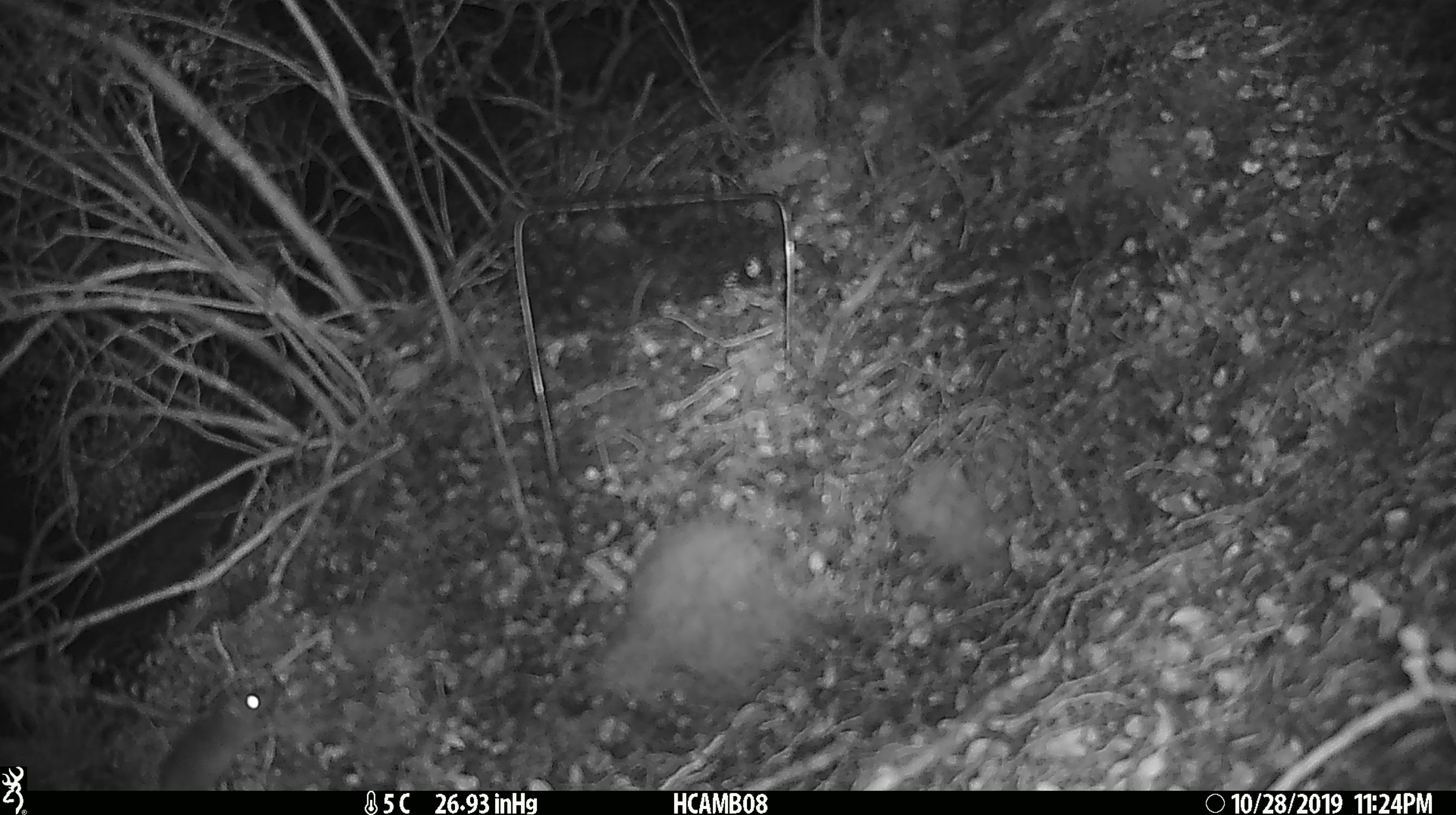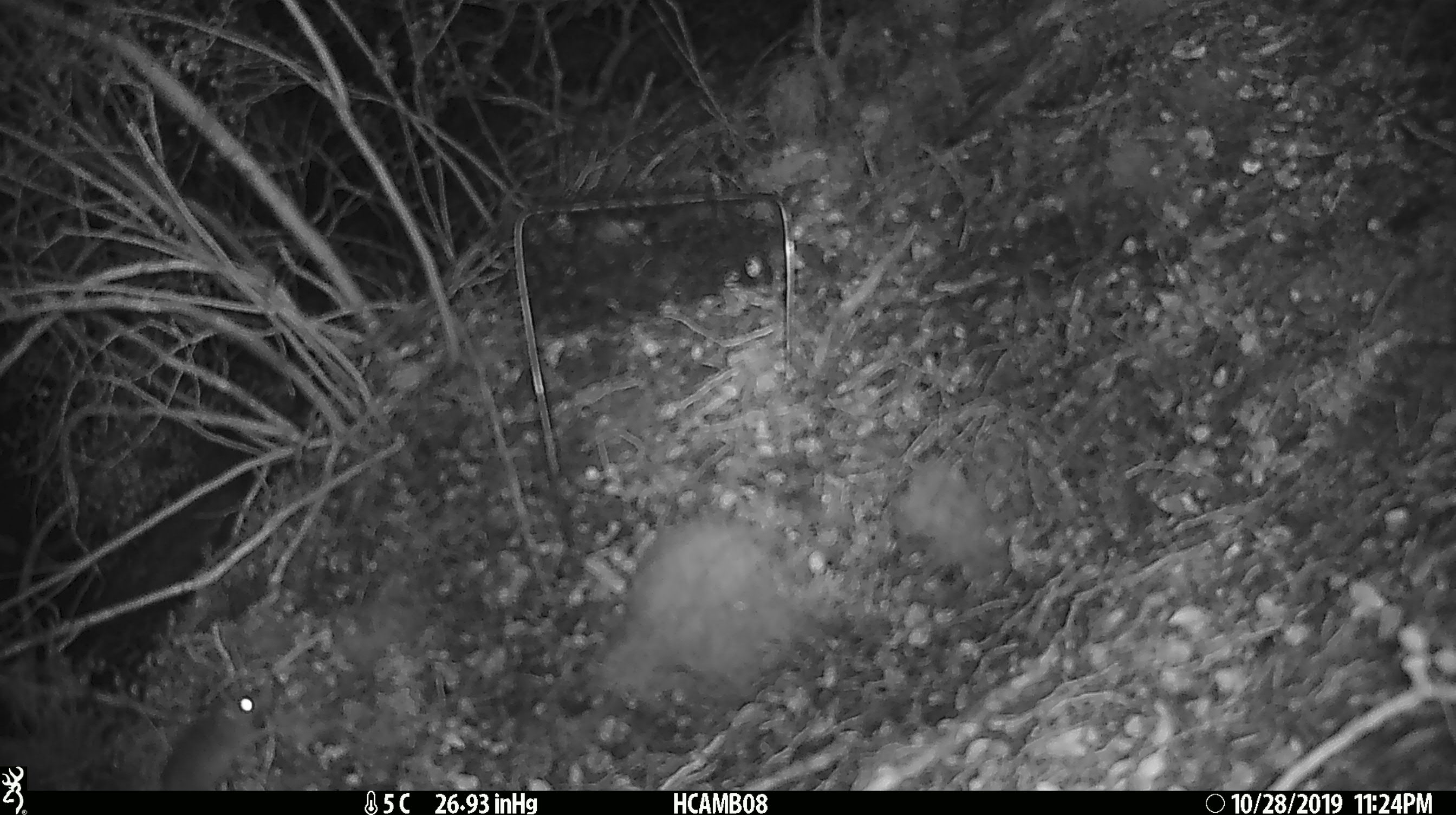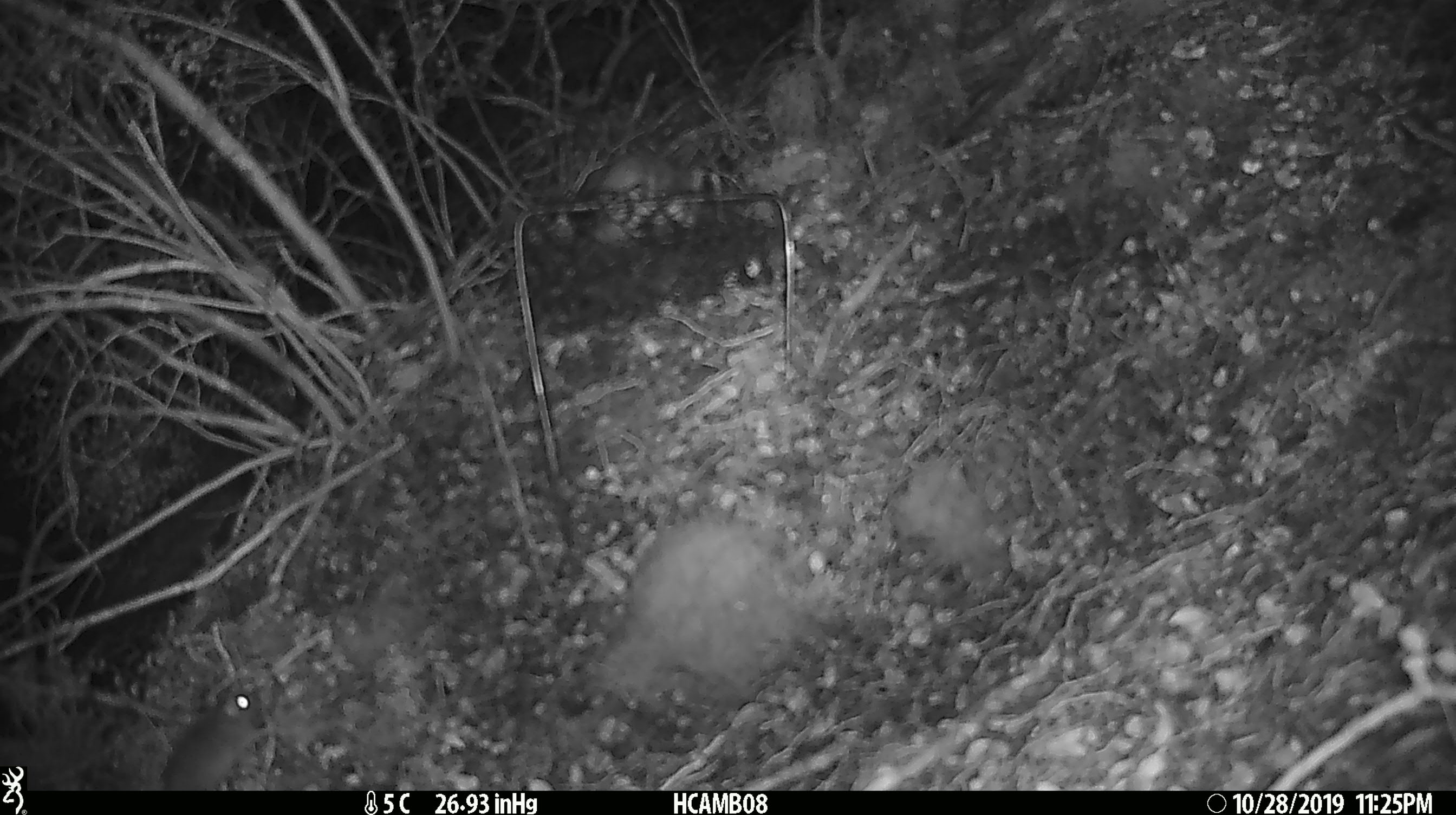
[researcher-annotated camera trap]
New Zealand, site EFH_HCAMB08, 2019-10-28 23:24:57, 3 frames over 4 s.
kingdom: Animalia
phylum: Chordata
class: Mammalia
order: Rodentia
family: Muridae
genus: Mus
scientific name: Mus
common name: mouse